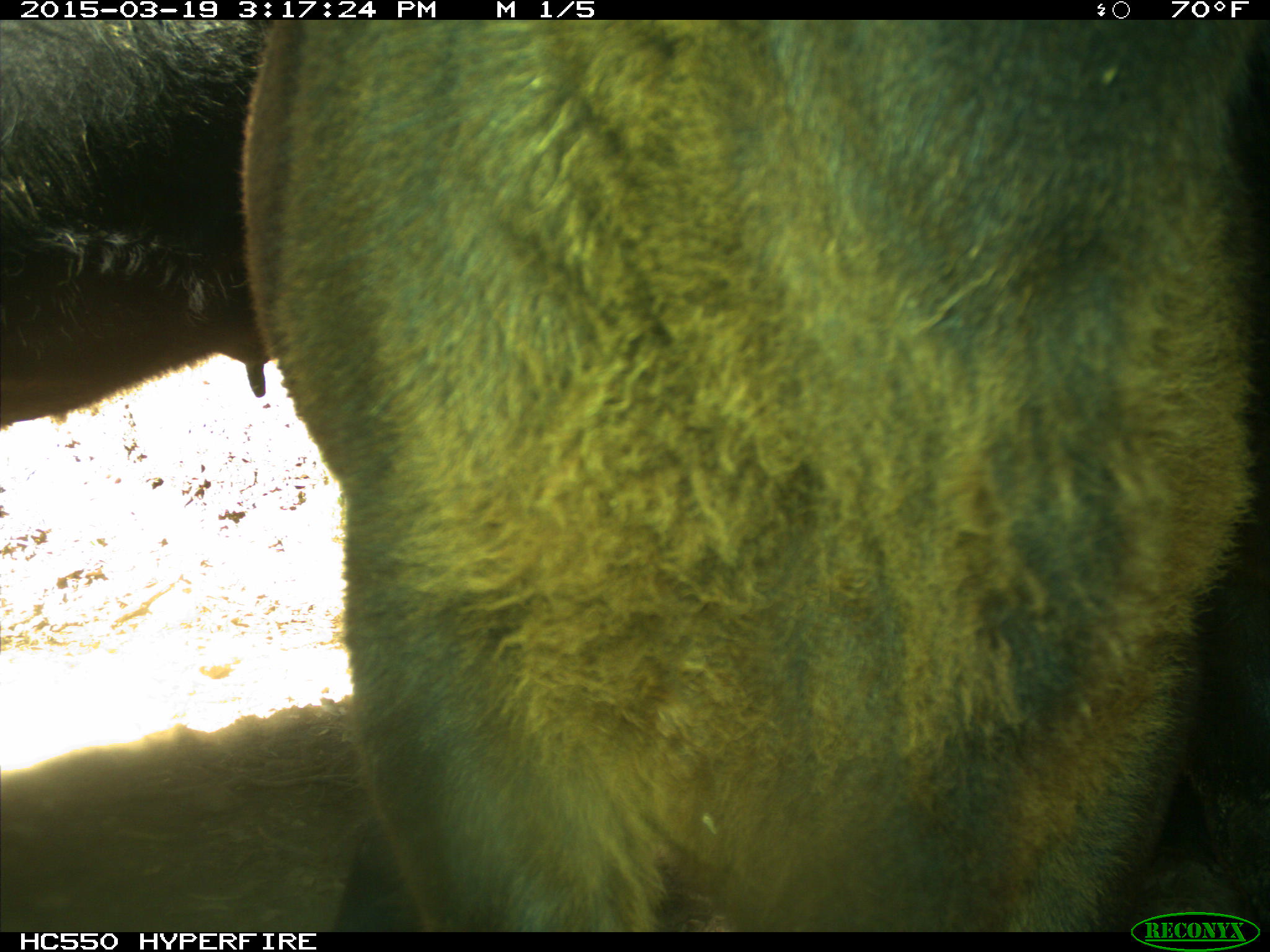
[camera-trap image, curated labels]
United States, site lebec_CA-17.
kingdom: Animalia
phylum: Chordata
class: Mammalia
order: Artiodactyla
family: Bovidae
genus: Bos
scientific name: Bos taurus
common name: domestic cow